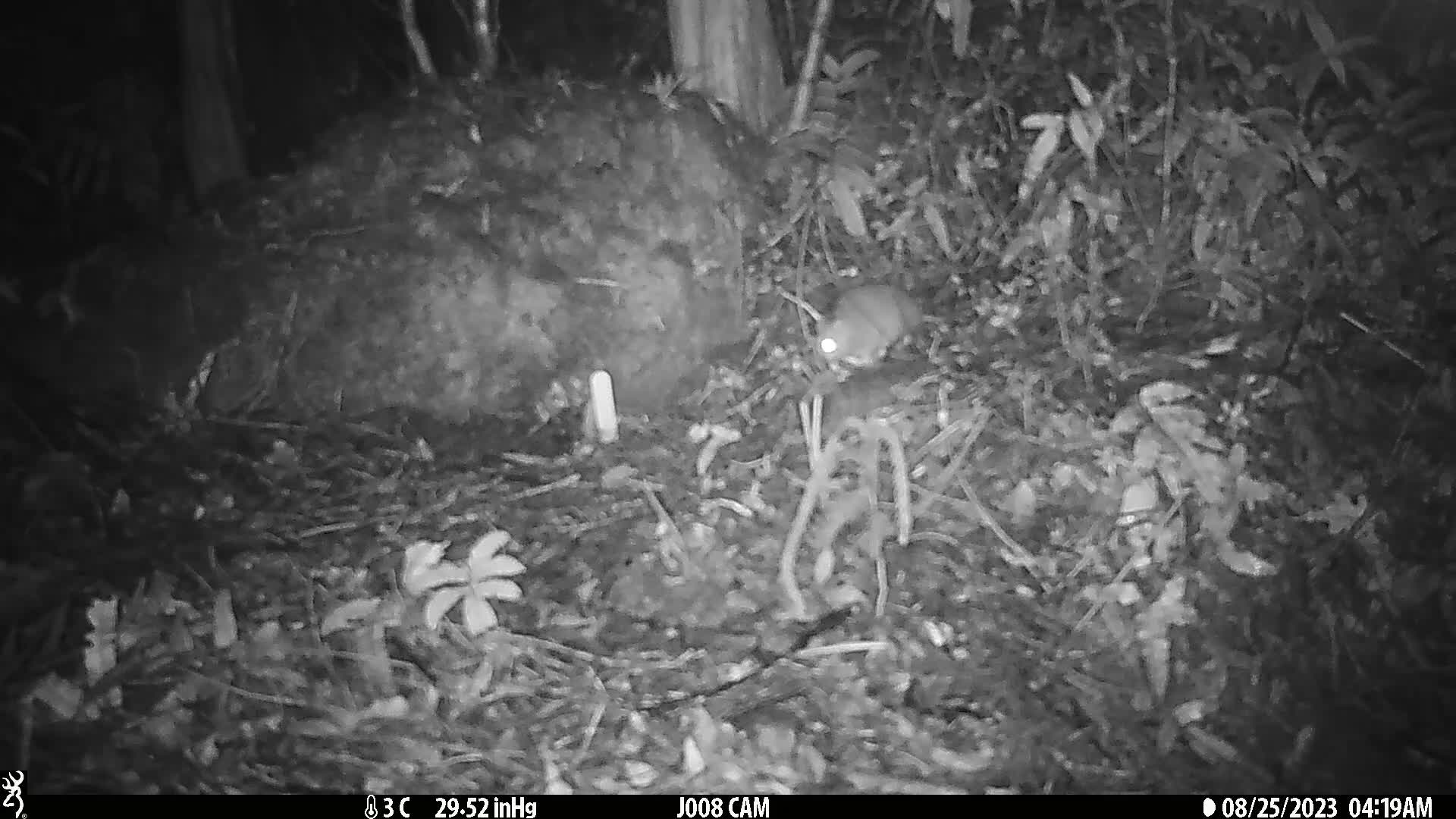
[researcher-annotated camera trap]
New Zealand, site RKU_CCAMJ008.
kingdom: Animalia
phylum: Chordata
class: Mammalia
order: Rodentia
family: Muridae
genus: Rattus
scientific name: Rattus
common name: rat